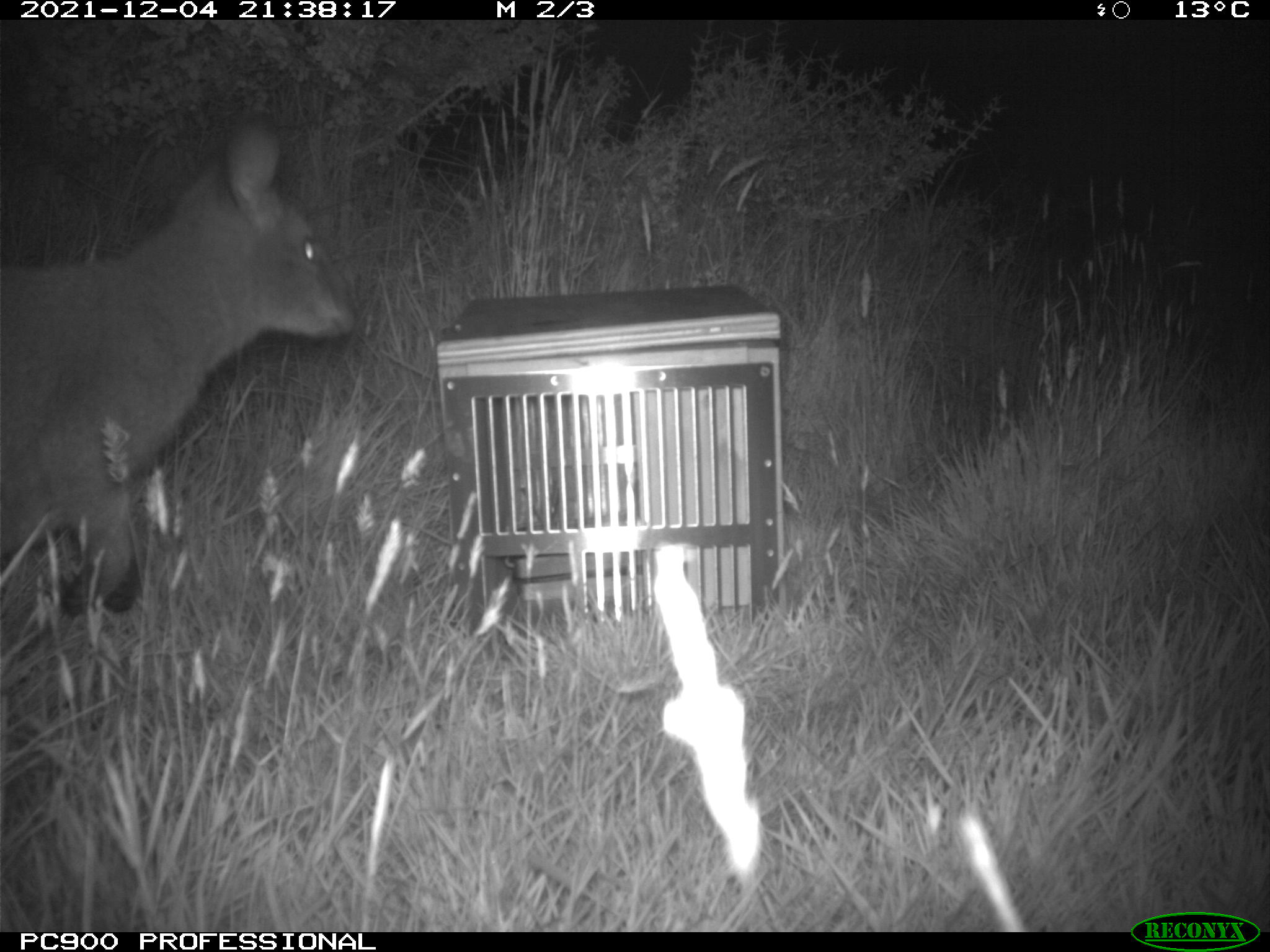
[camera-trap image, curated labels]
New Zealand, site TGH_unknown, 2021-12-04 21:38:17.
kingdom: Animalia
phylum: Chordata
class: Mammalia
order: Diprotodontia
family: Macropodidae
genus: Notamacropus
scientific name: Notamacropus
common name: wallaby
Wallaby (Notamacropus).